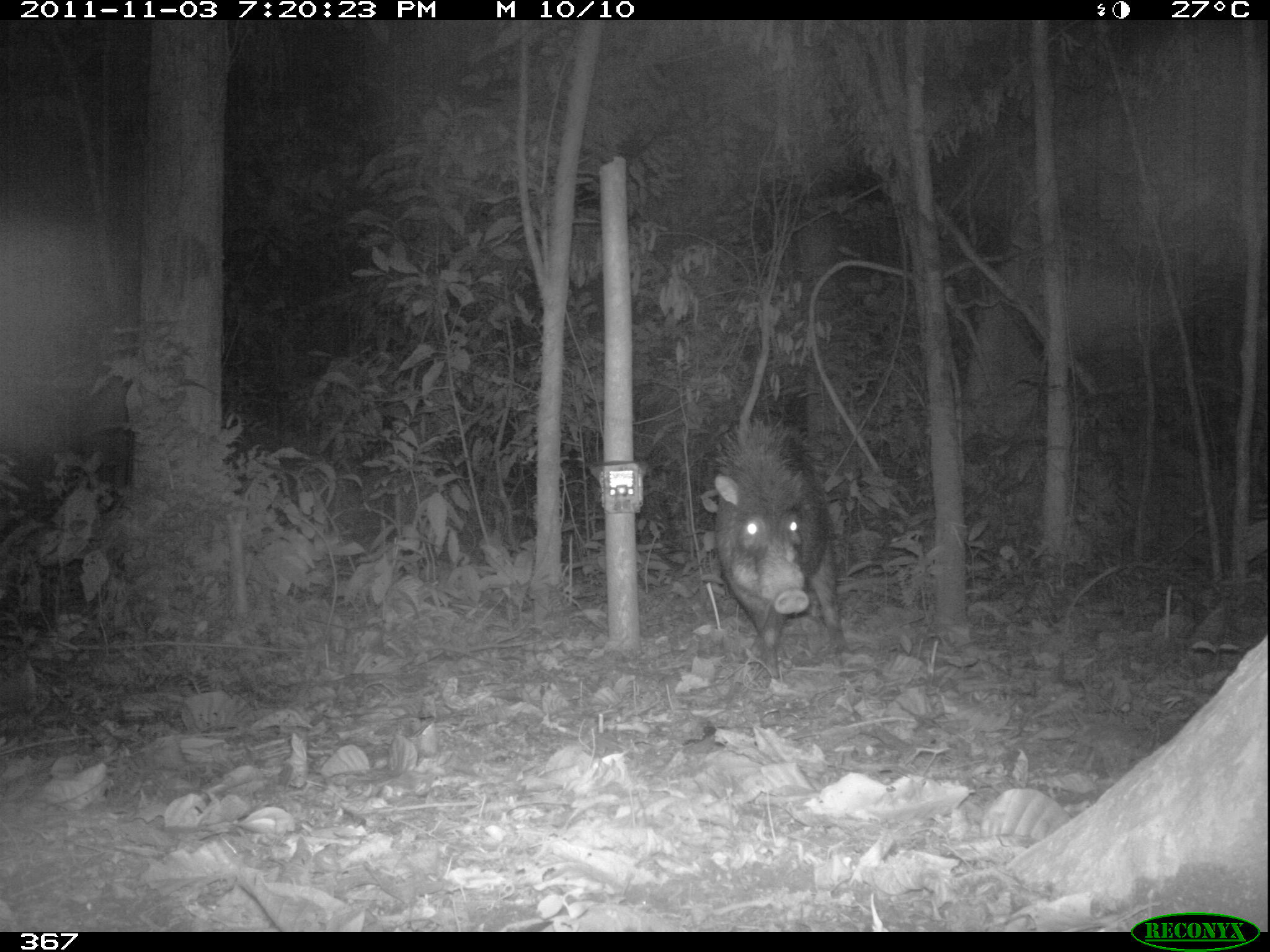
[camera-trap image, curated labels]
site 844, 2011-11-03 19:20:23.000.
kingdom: Animalia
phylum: Chordata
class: Mammalia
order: Artiodactyla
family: Tayassuidae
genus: Tayassu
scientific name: Tayassu pecari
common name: white-lipped peccary